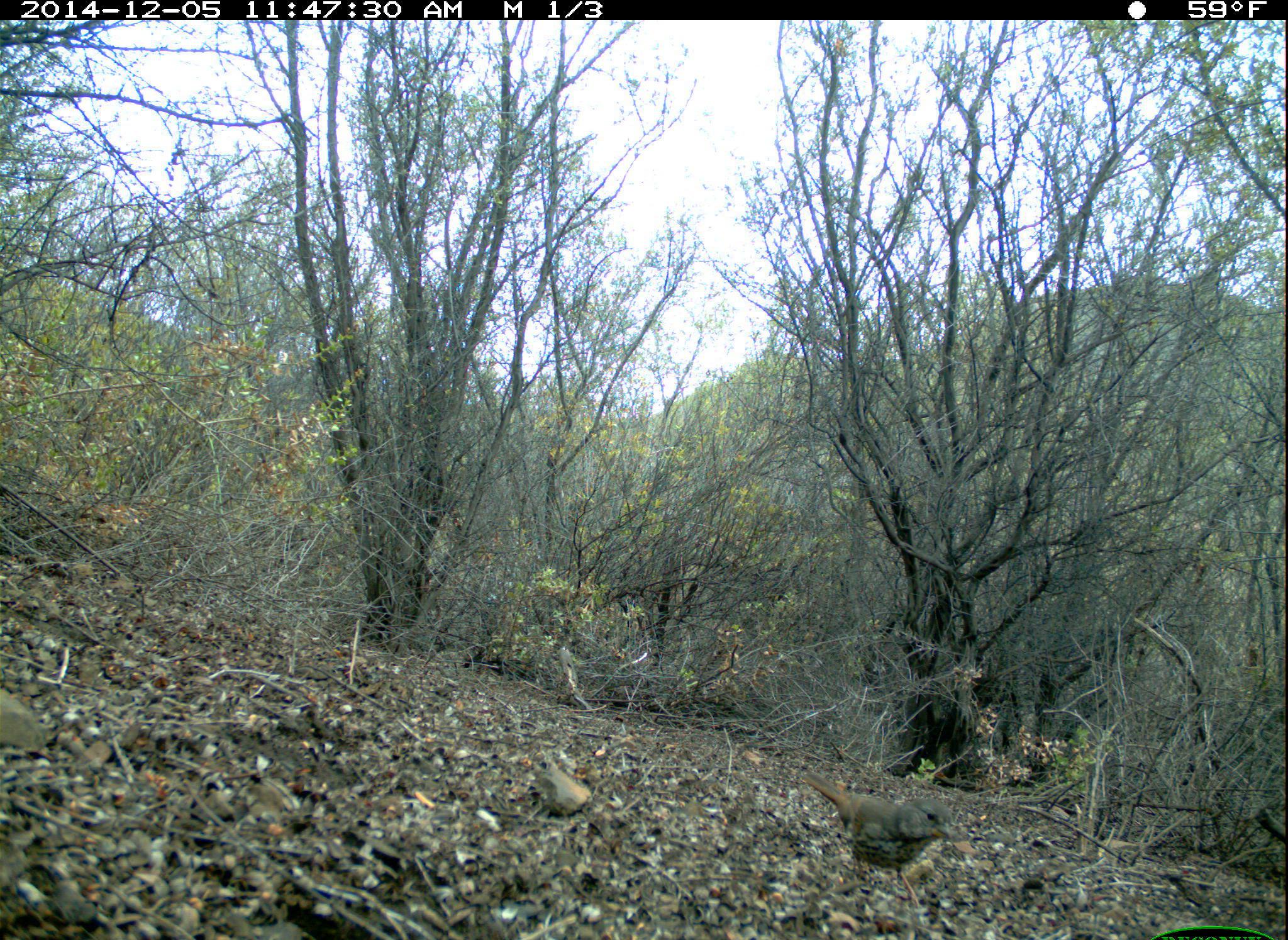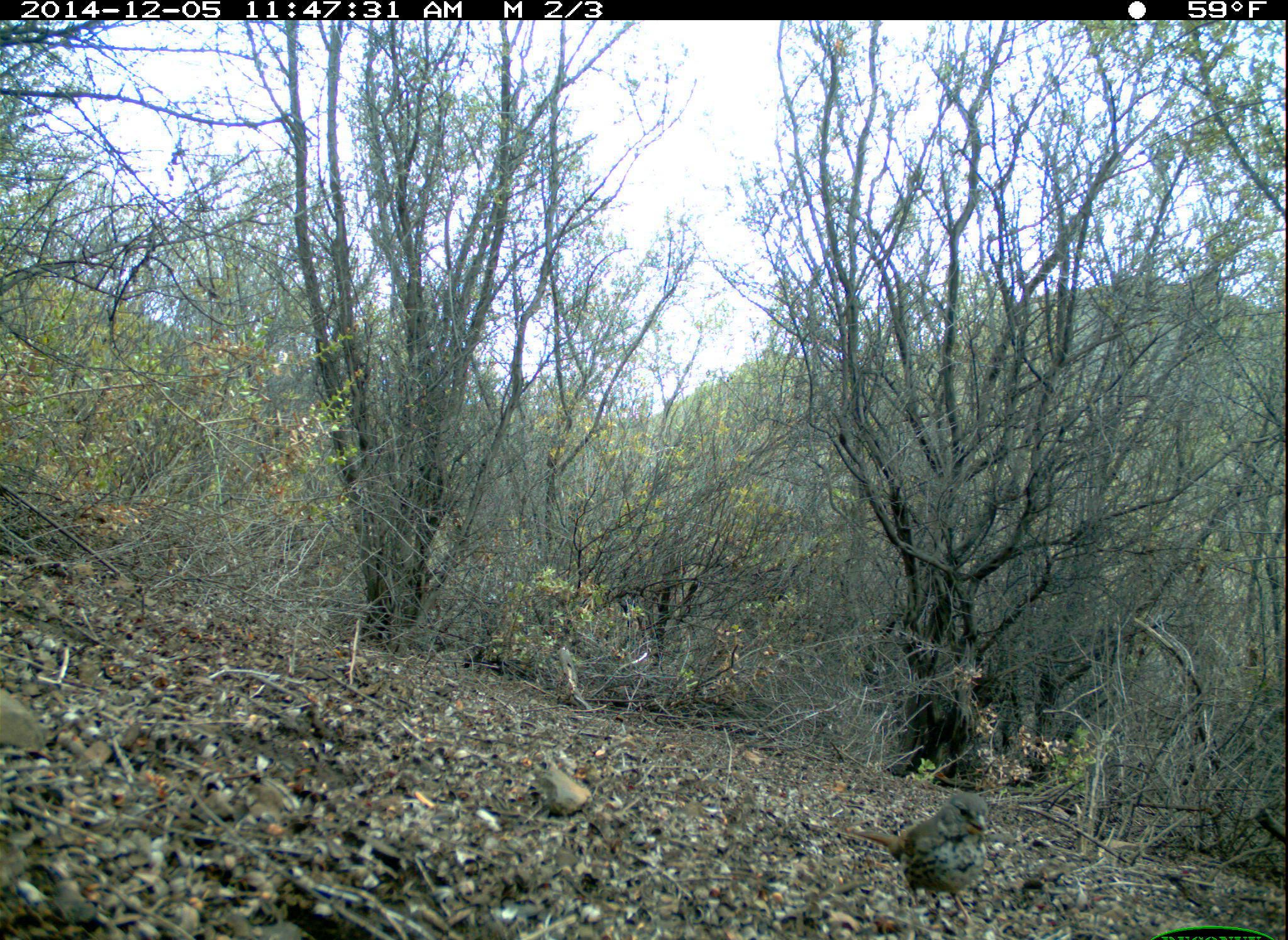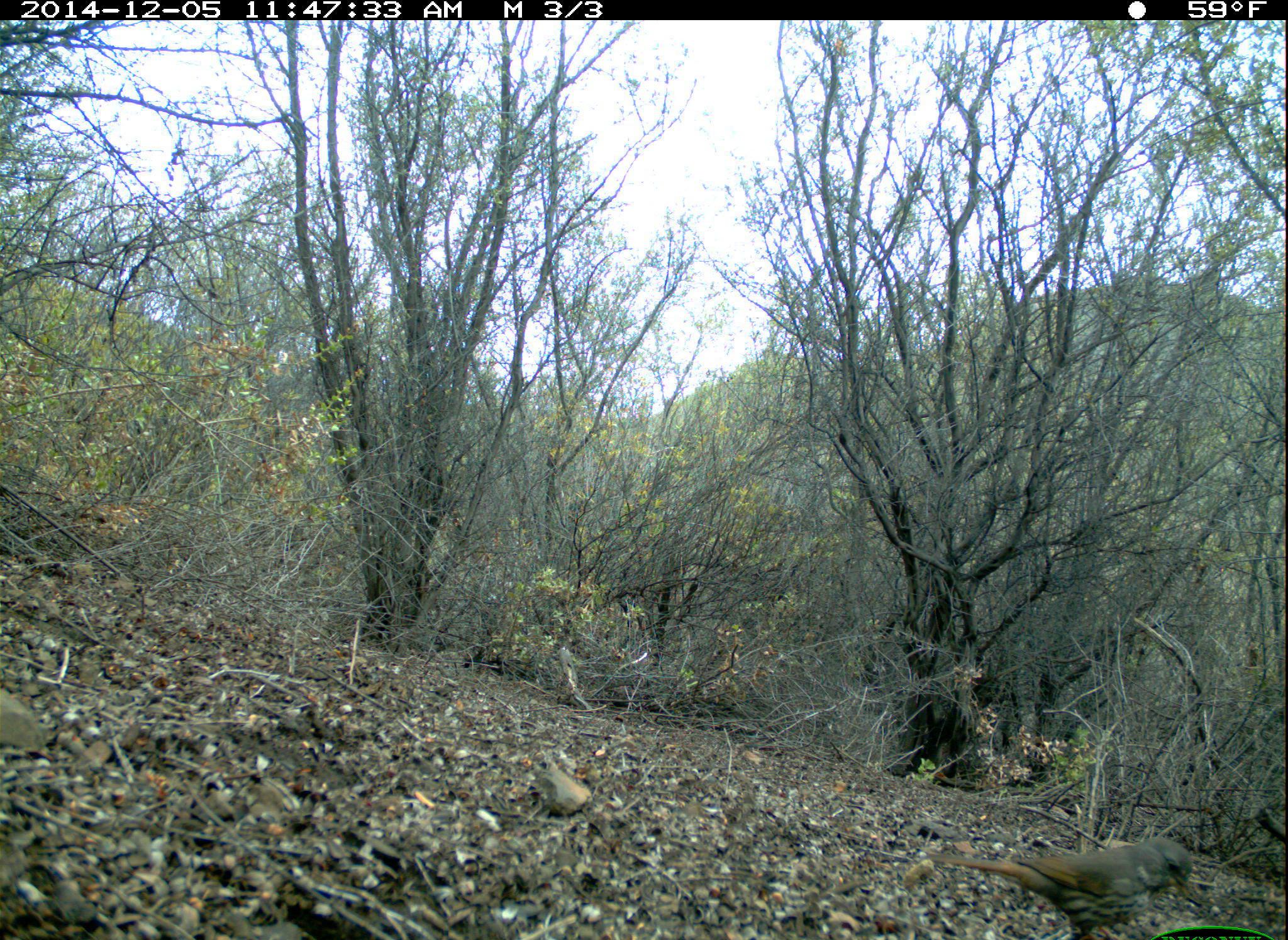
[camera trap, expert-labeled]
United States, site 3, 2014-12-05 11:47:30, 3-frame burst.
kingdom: Animalia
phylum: Chordata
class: Aves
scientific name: Aves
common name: bird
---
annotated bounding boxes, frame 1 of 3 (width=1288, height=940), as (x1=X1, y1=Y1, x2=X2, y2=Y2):
bird: (x1=800, y1=768, x2=956, y2=910)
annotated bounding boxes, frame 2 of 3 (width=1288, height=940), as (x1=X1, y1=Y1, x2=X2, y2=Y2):
bird: (x1=853, y1=792, x2=989, y2=927)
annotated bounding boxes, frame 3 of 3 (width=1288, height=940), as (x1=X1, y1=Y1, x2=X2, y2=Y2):
bird: (x1=931, y1=839, x2=1194, y2=940)